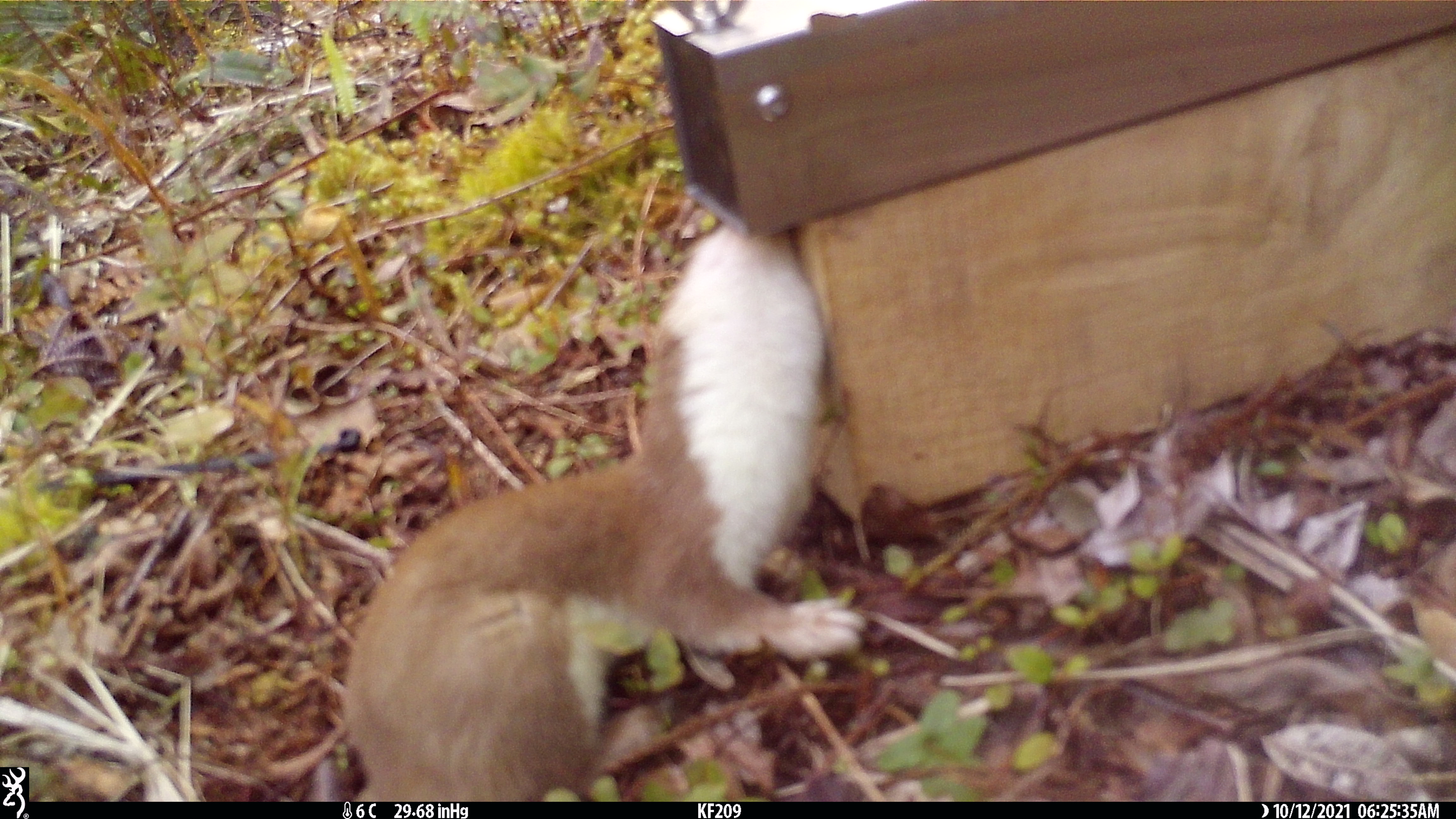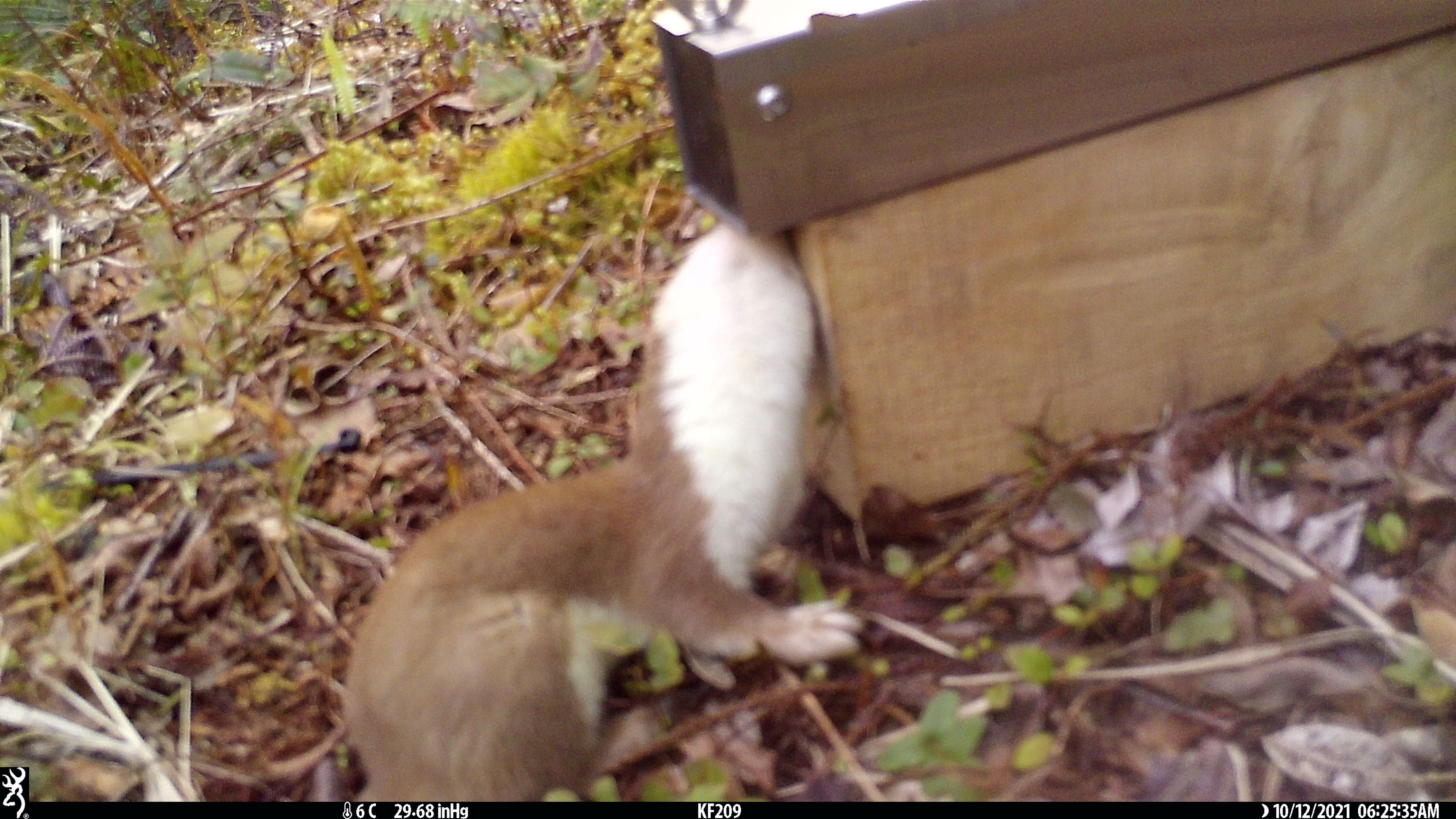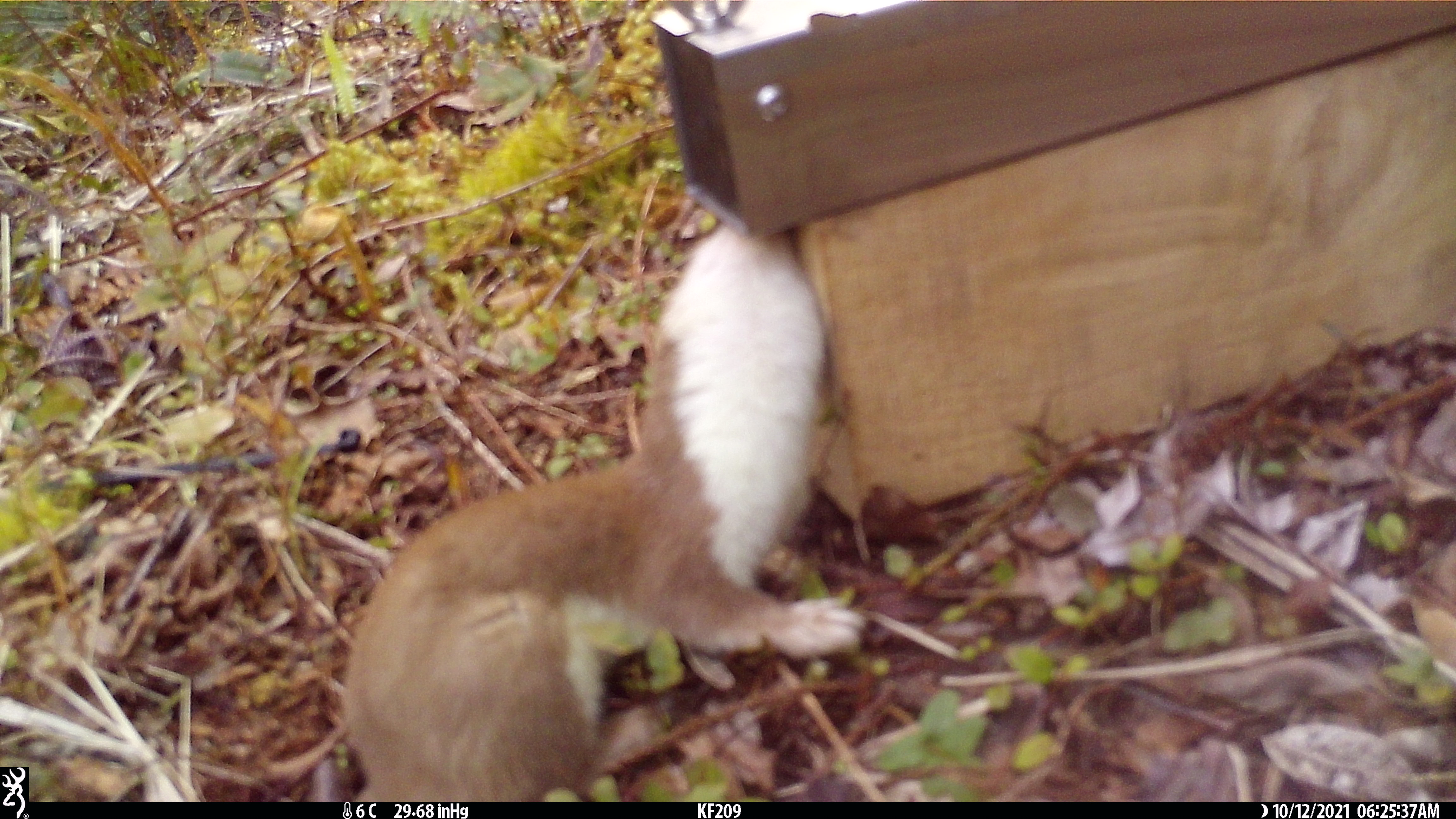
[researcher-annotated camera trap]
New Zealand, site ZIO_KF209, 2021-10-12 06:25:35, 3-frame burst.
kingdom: Animalia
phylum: Chordata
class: Mammalia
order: Carnivora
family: Mustelidae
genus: Mustela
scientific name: Mustela erminea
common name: stoat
Stoat (Mustela erminea).